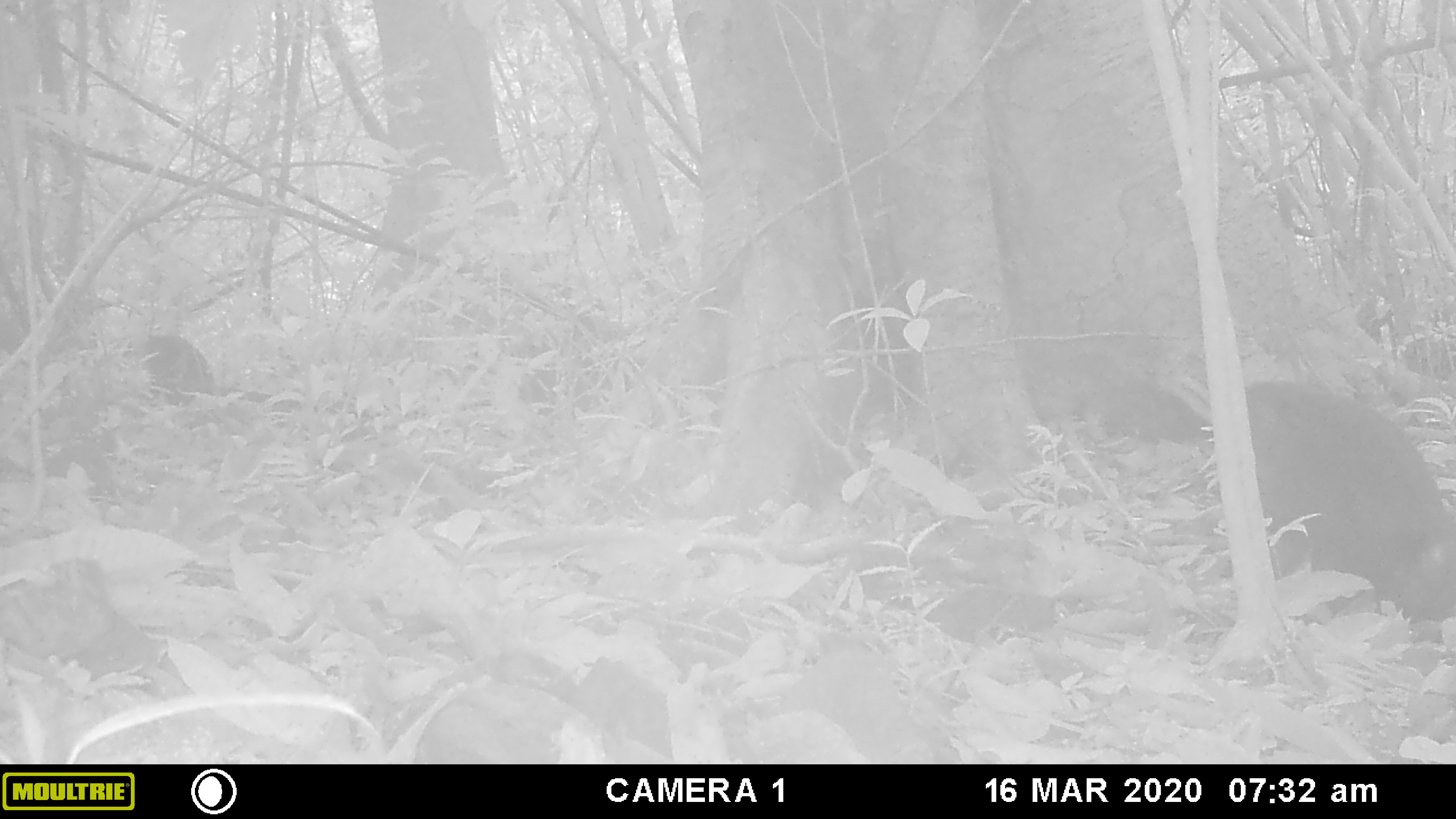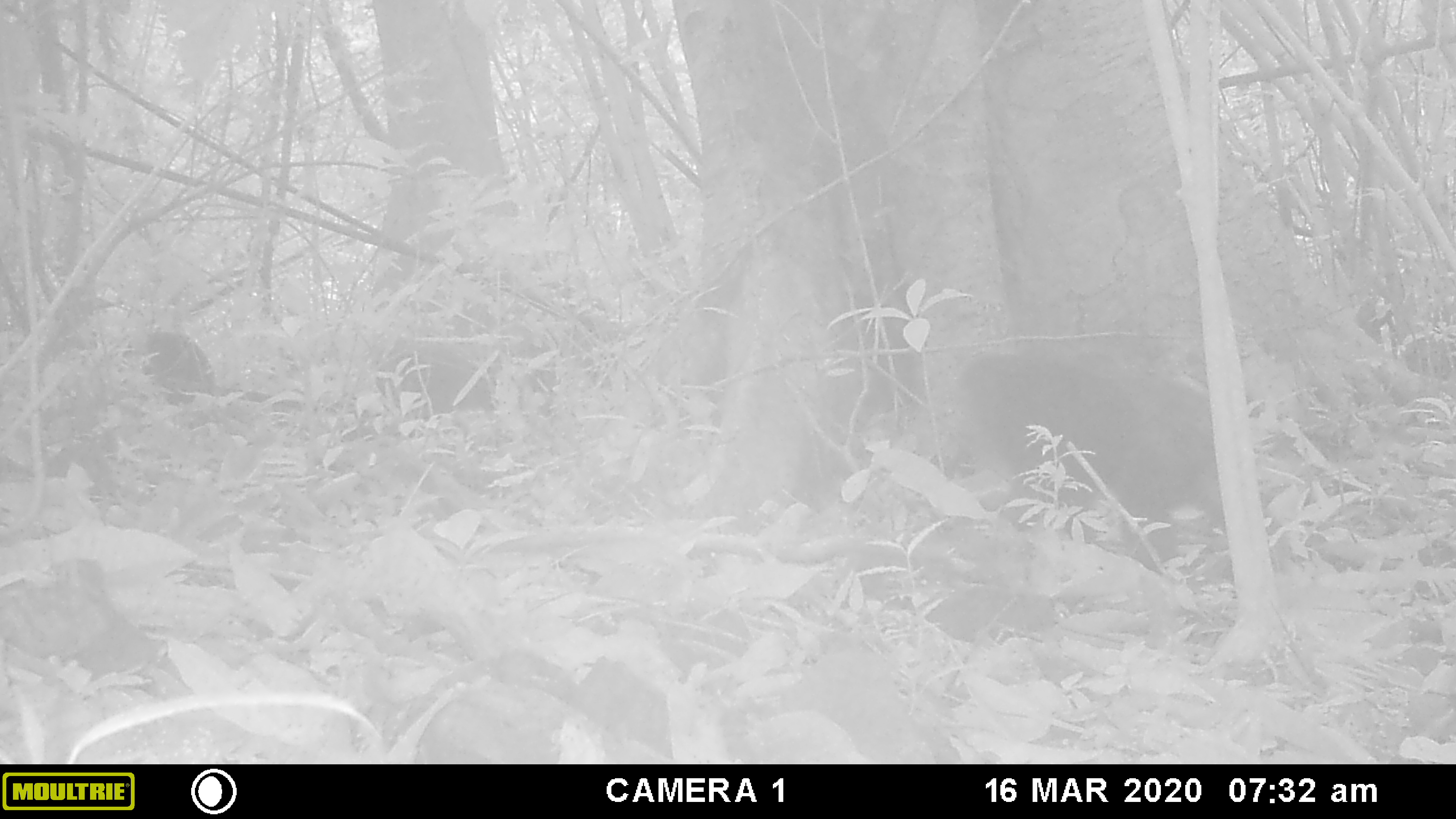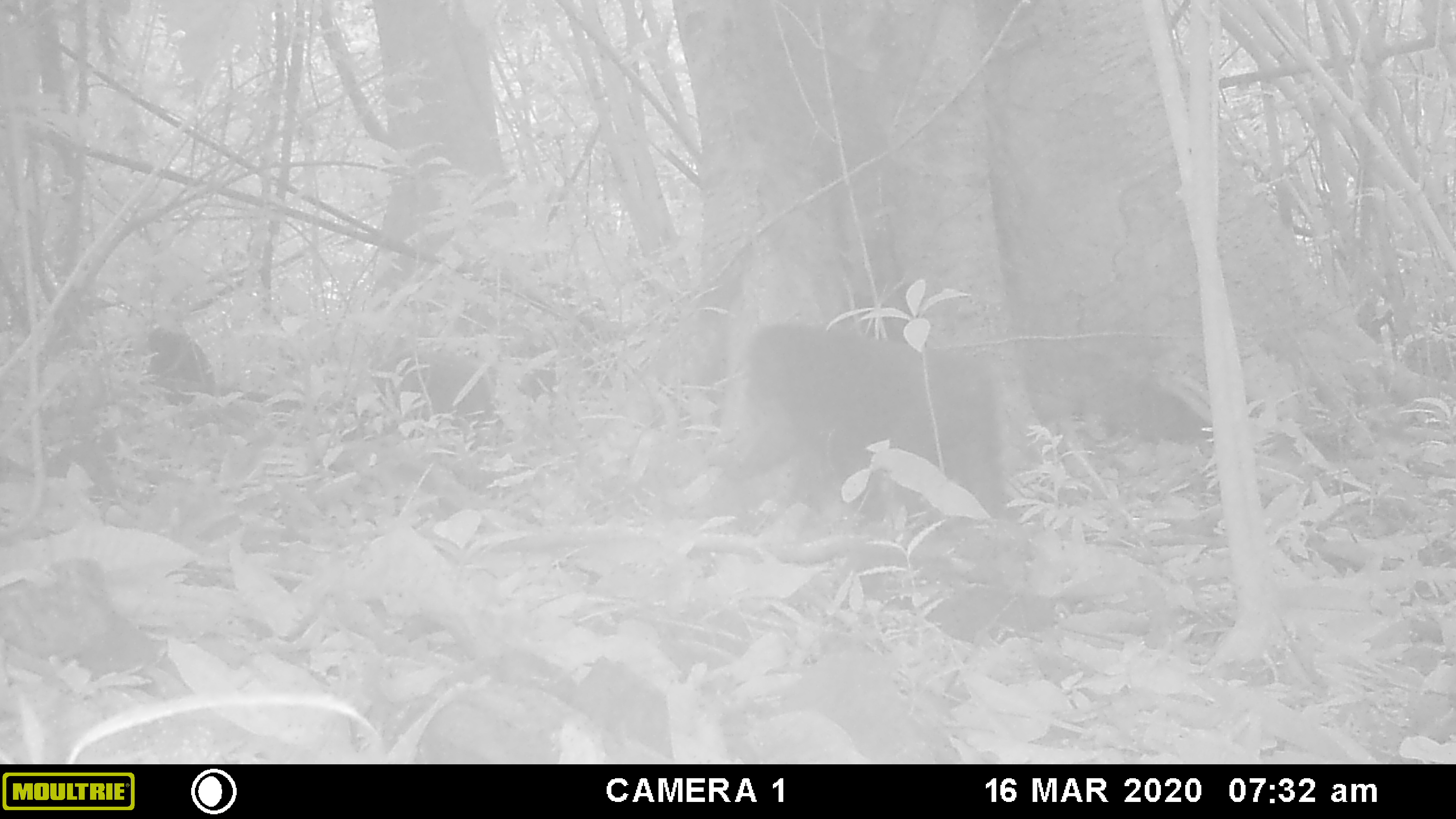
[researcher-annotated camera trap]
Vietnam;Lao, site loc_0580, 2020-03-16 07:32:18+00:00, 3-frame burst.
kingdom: Animalia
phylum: Chordata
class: Mammalia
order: Primates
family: Cercopithecidae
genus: Macaca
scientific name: Macaca arctoides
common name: stump-tailed macaque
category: stump tailed macaque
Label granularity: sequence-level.